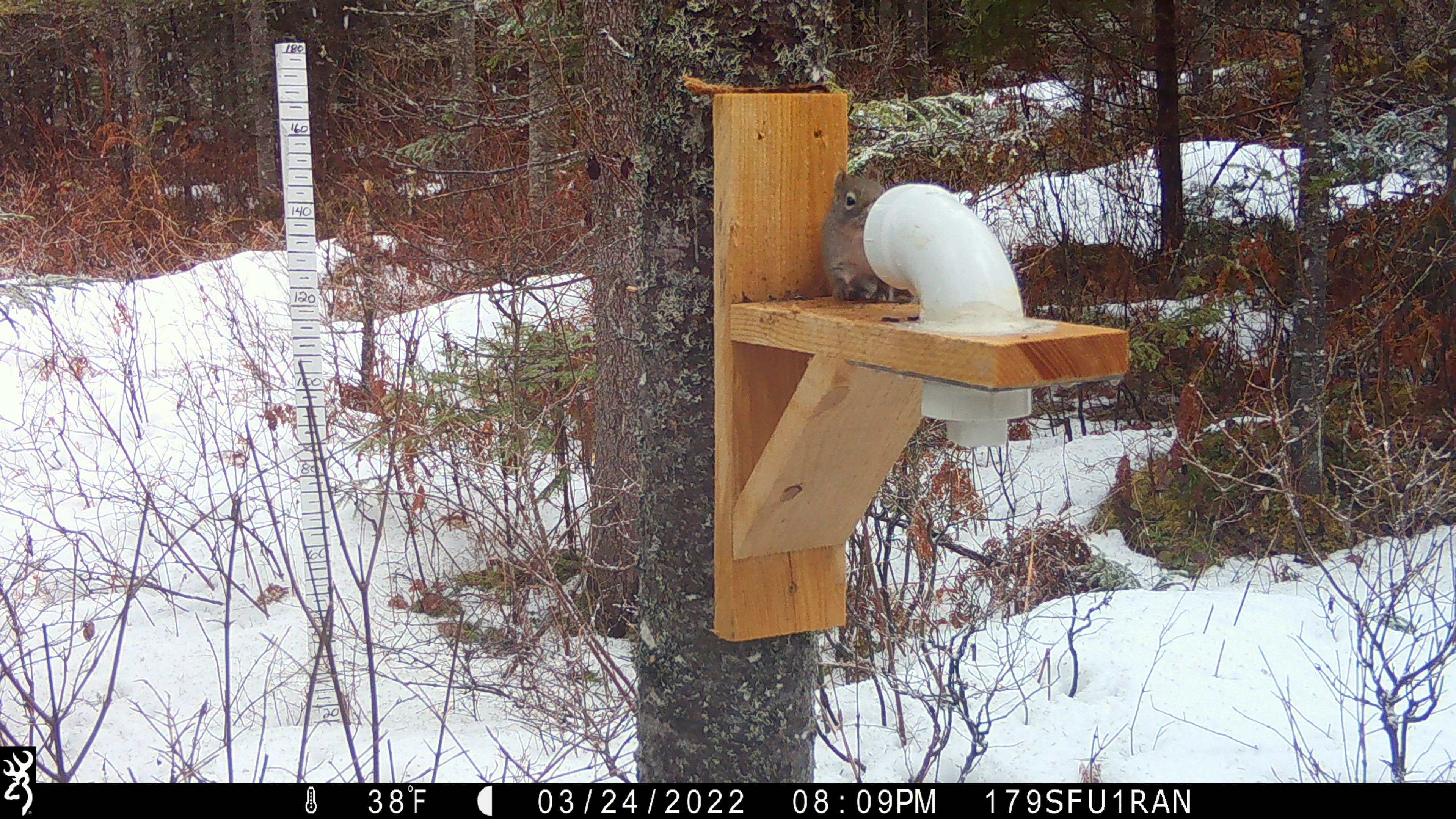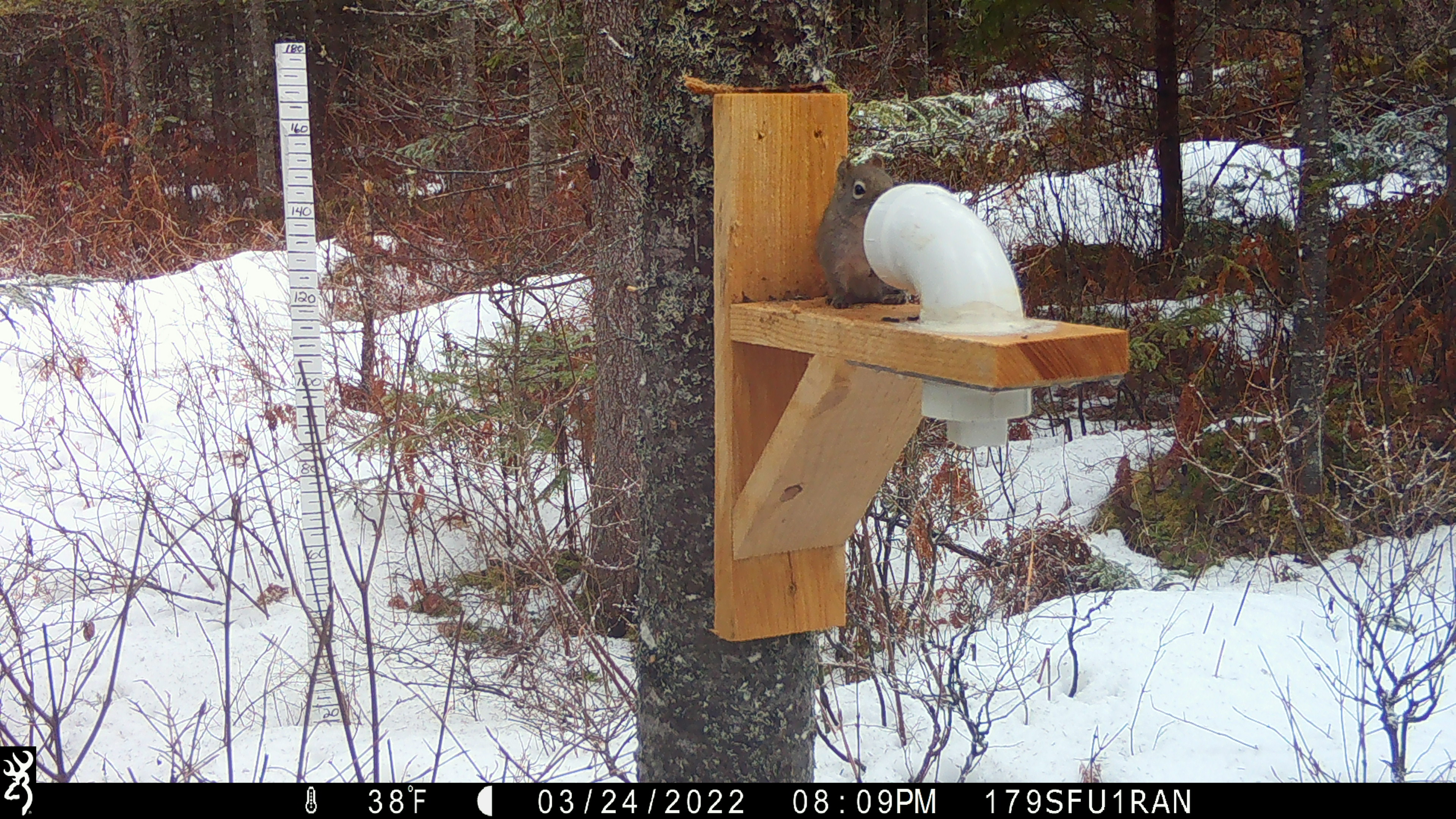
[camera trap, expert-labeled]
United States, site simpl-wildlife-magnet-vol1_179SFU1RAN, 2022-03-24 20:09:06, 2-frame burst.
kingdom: Animalia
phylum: Chordata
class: Mammalia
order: Rodentia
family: Sciuridae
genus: Tamiasciurus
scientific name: Tamiasciurus hudsonicus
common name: red squirrel